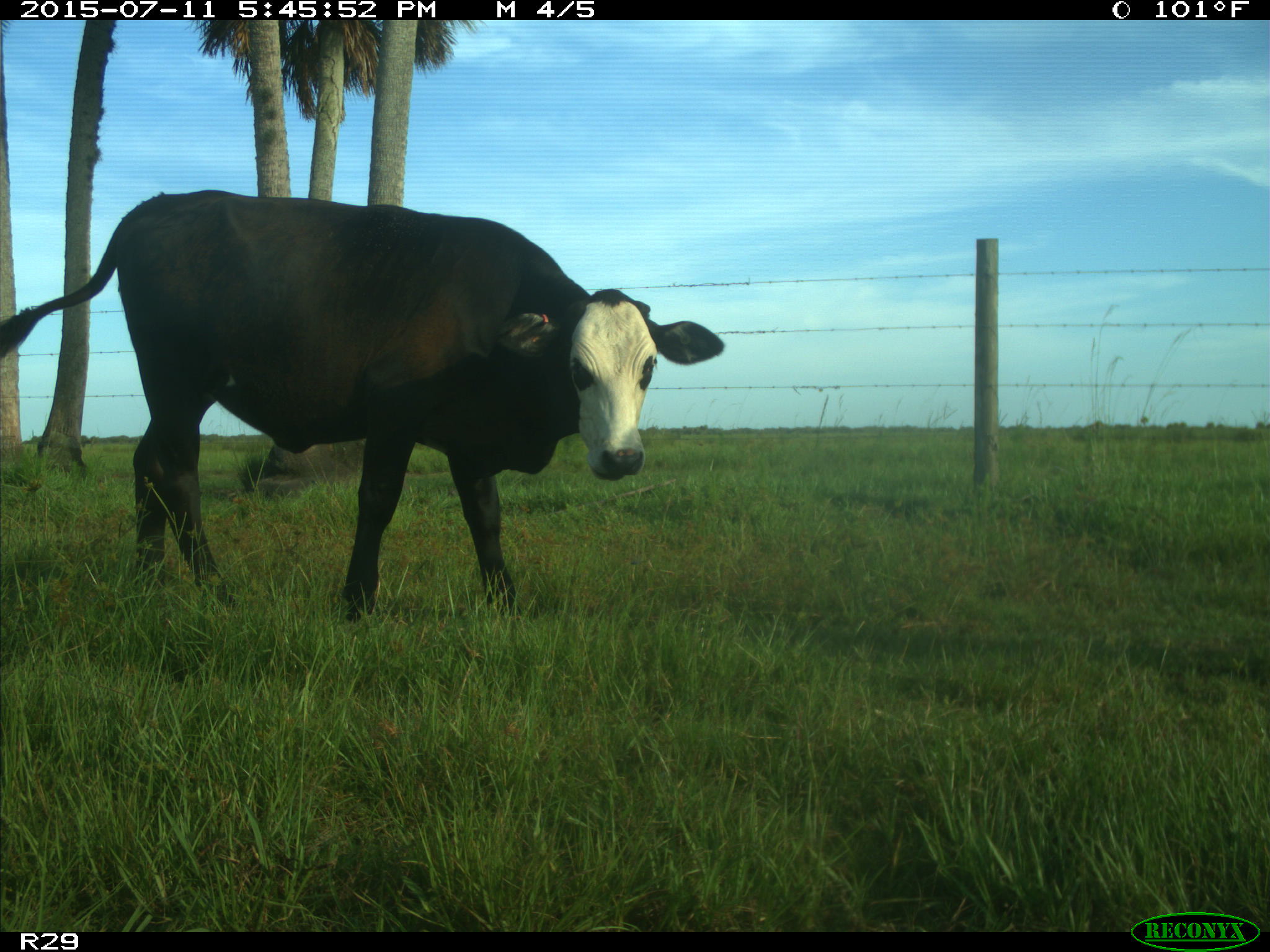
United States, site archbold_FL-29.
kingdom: Animalia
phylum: Chordata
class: Mammalia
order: Artiodactyla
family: Bovidae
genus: Bos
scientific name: Bos taurus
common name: domestic cow